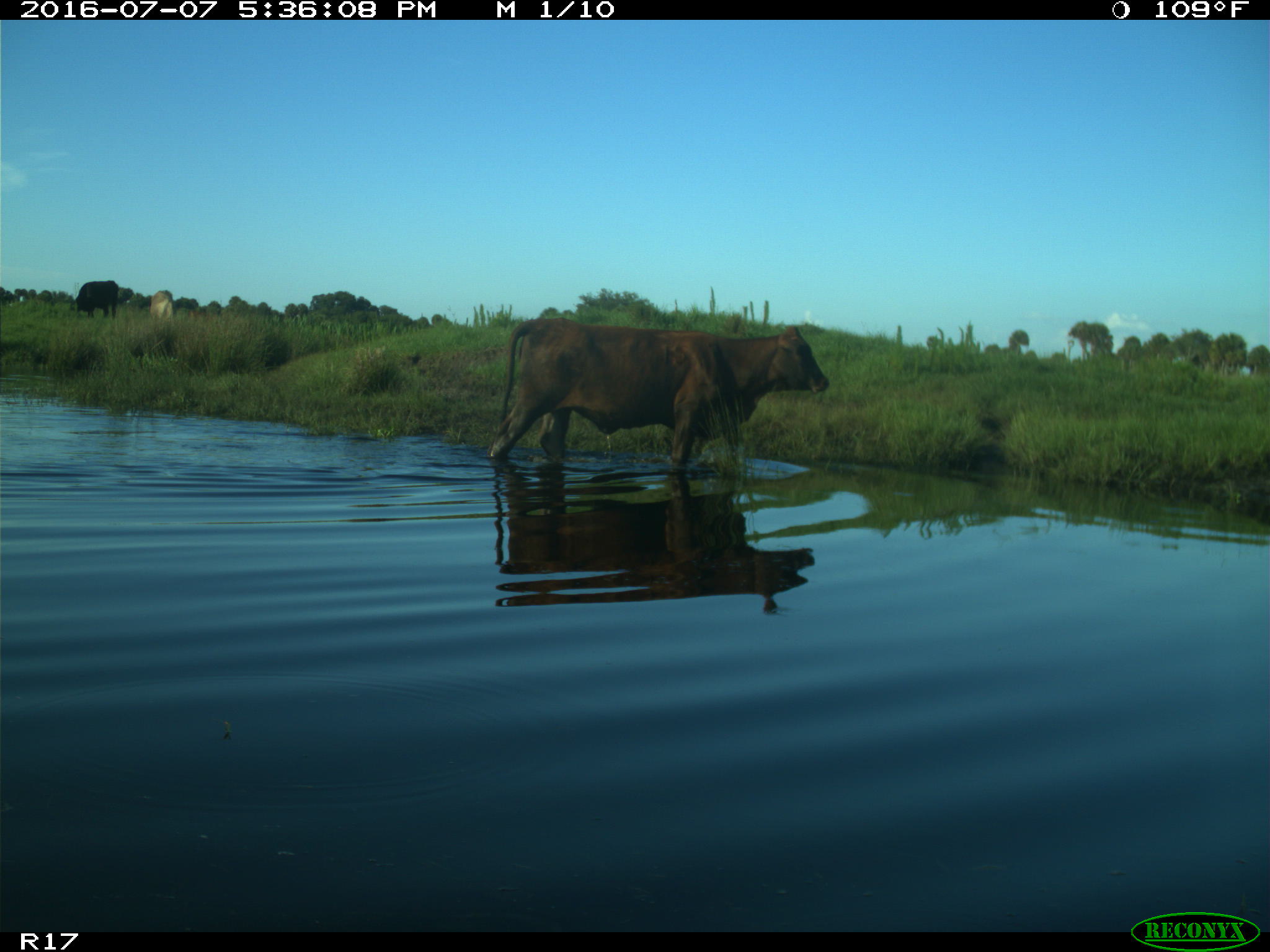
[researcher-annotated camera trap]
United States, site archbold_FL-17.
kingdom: Animalia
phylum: Chordata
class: Mammalia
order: Artiodactyla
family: Bovidae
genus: Bos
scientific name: Bos taurus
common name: domestic cow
Bos taurus (domestic cow).